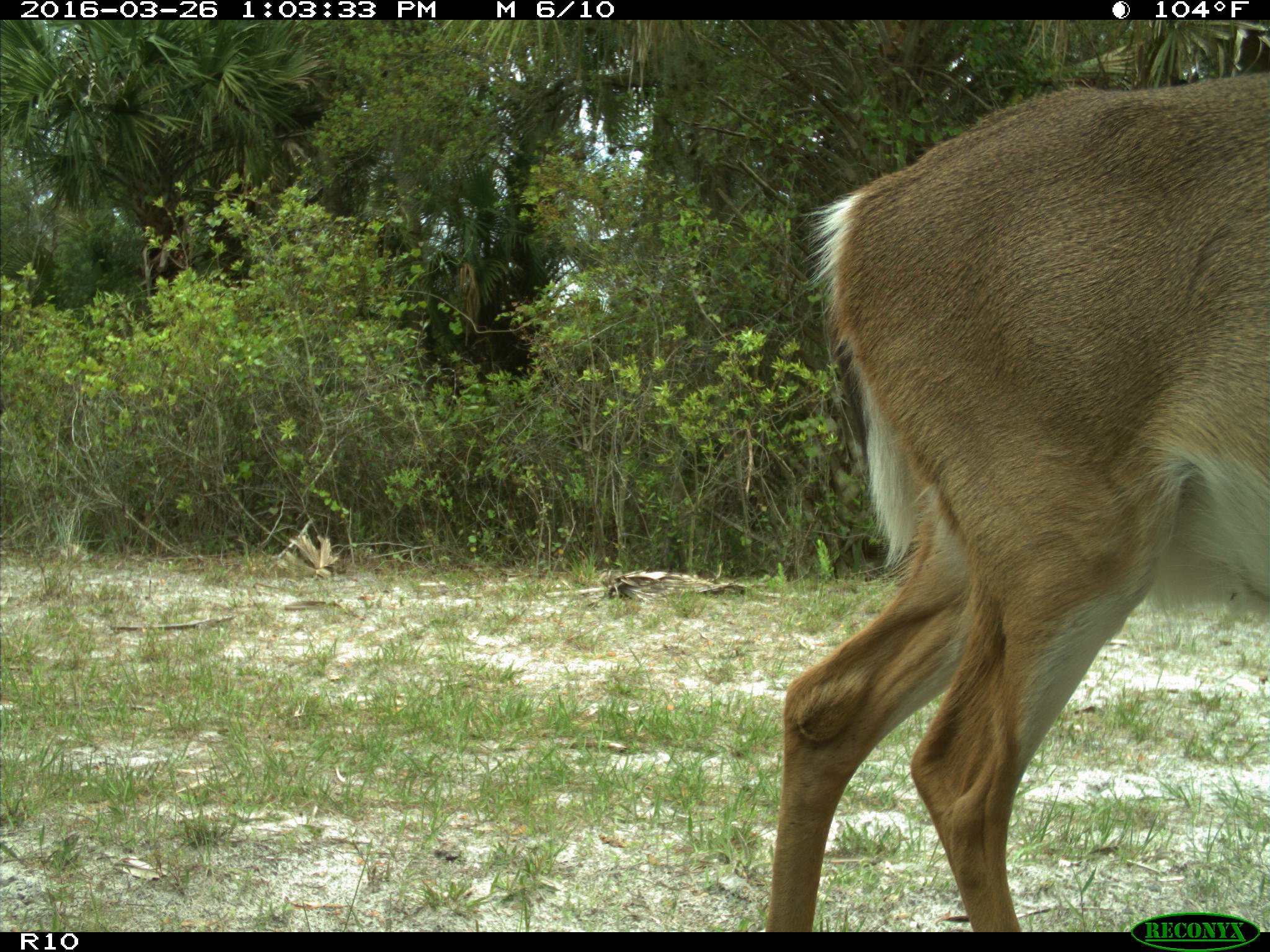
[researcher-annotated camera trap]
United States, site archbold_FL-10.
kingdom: Animalia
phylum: Chordata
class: Mammalia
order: Artiodactyla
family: Cervidae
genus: Odocoileus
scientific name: Odocoileus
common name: deer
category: unidentified deer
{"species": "unidentified deer (deer) (Odocoileus)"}